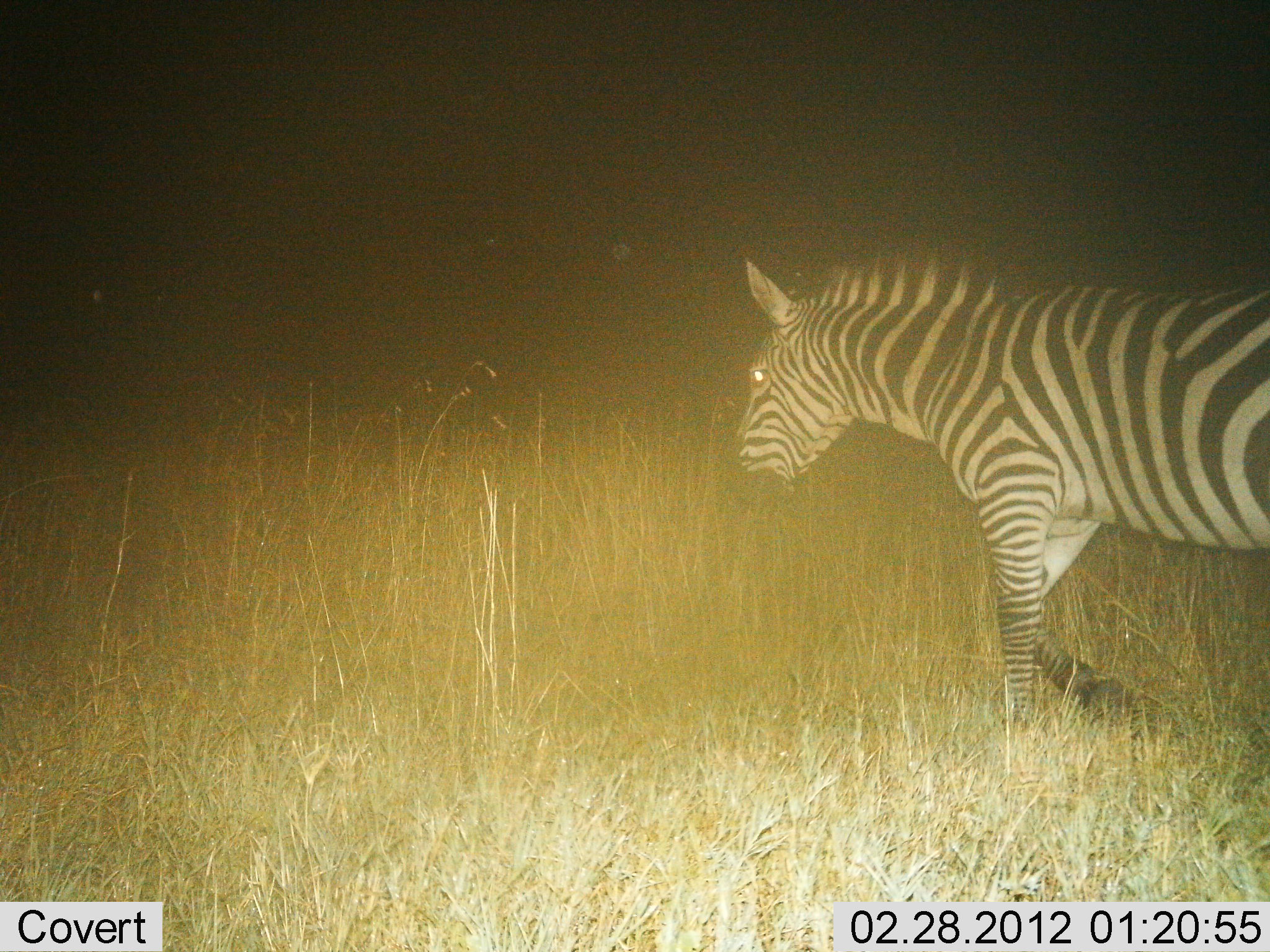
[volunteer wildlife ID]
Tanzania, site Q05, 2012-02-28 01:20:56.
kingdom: Animalia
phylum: Chordata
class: Mammalia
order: Perissodactyla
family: Equidae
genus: Equus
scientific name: Equus quagga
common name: plains zebra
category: zebra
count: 1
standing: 24%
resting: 0%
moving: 79%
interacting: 0%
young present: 0%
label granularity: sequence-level